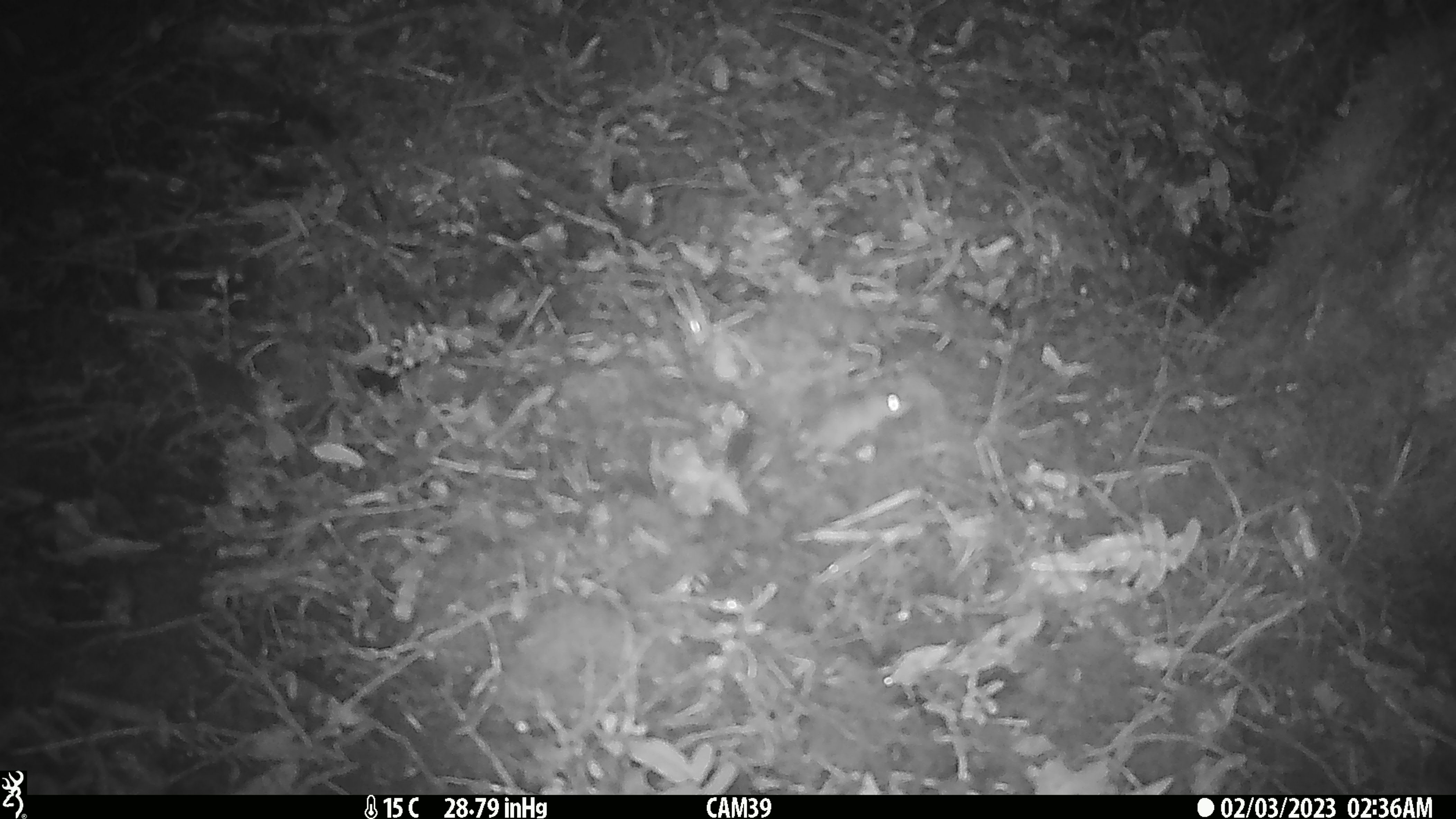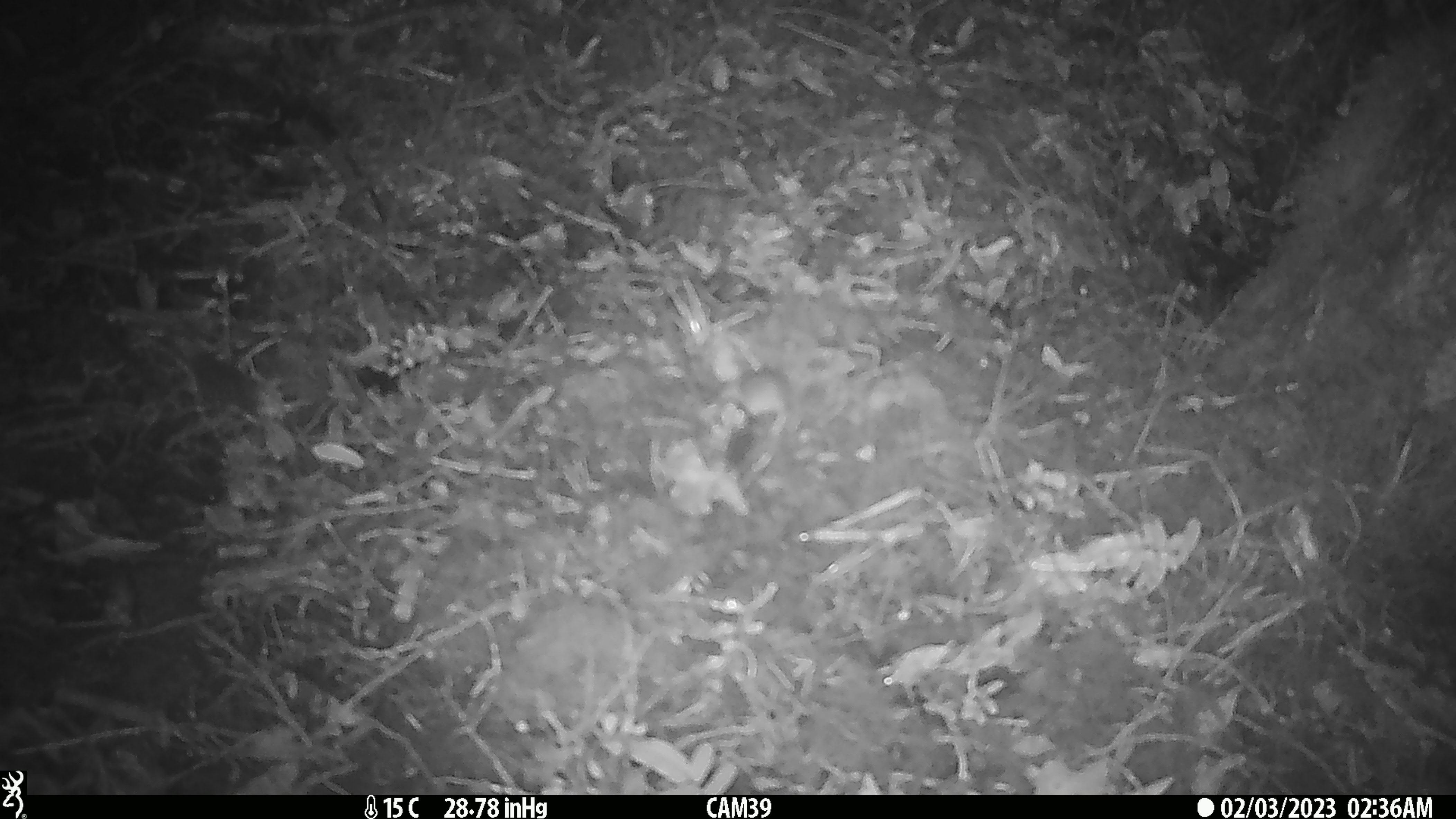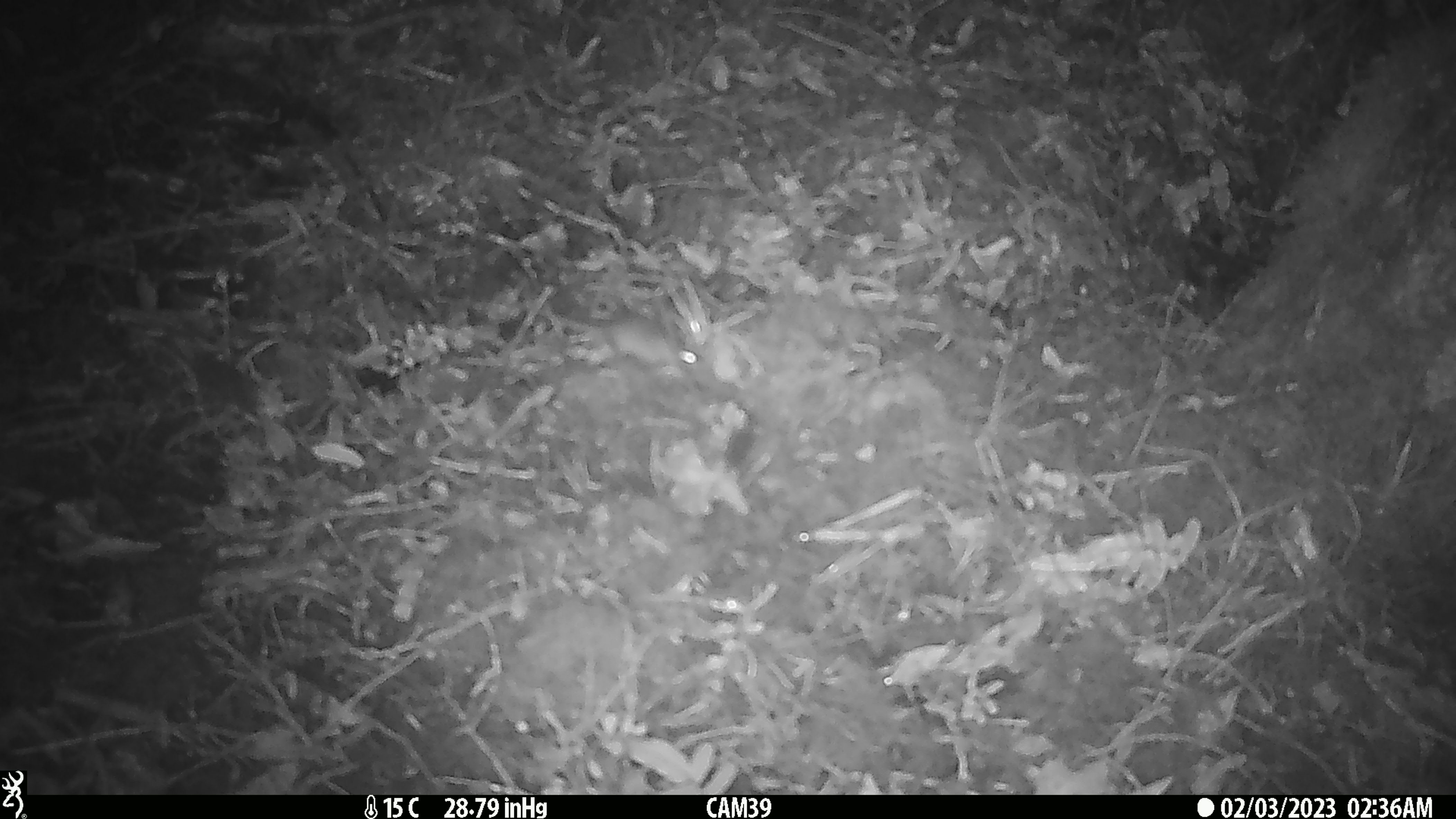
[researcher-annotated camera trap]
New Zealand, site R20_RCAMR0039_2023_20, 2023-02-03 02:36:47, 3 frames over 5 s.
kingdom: Animalia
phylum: Chordata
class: Mammalia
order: Rodentia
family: Muridae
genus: Mus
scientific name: Mus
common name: mouse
Mouse (Mus).